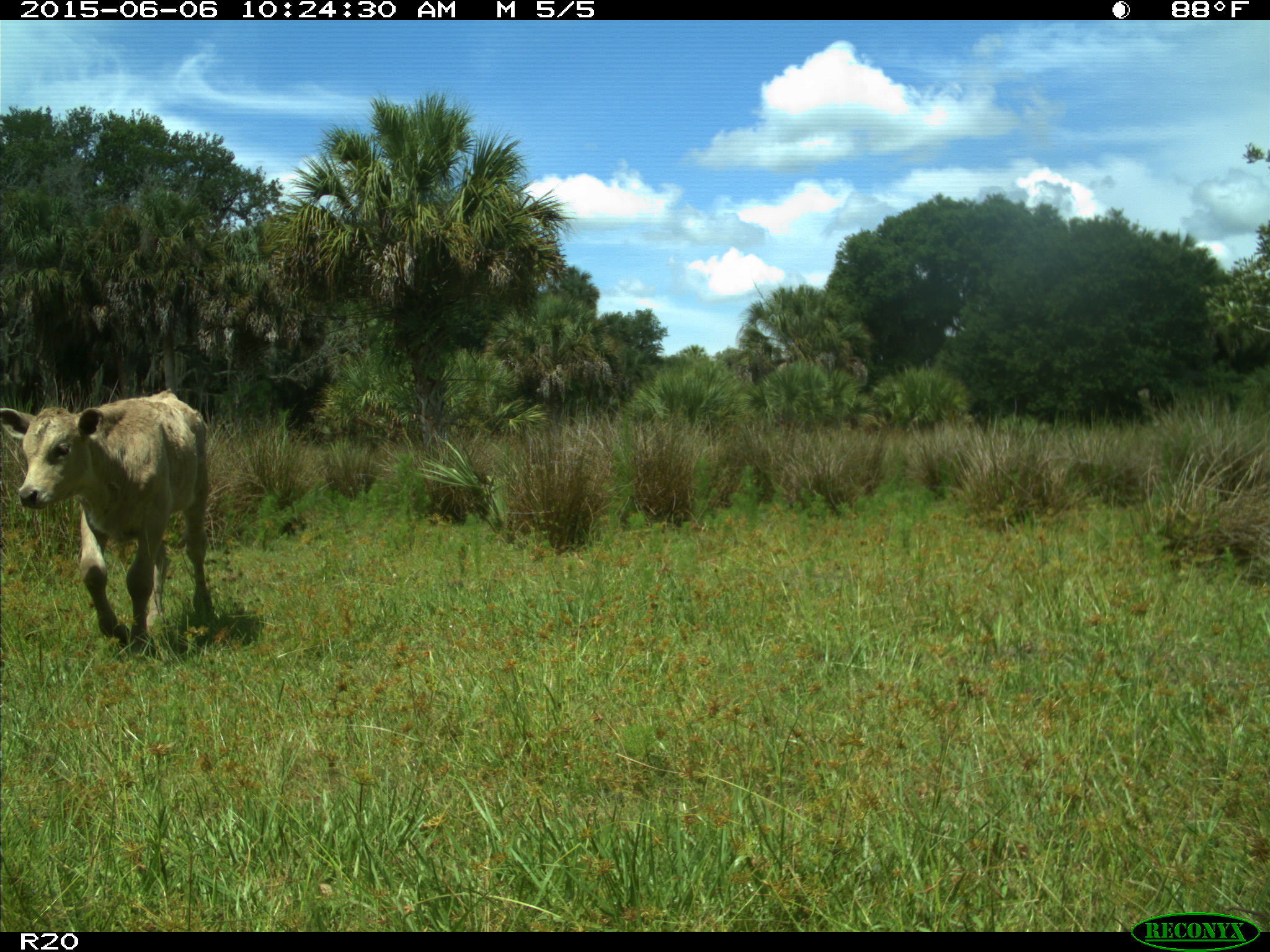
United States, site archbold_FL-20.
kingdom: Animalia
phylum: Chordata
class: Mammalia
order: Artiodactyla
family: Bovidae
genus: Bos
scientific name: Bos taurus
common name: domestic cow